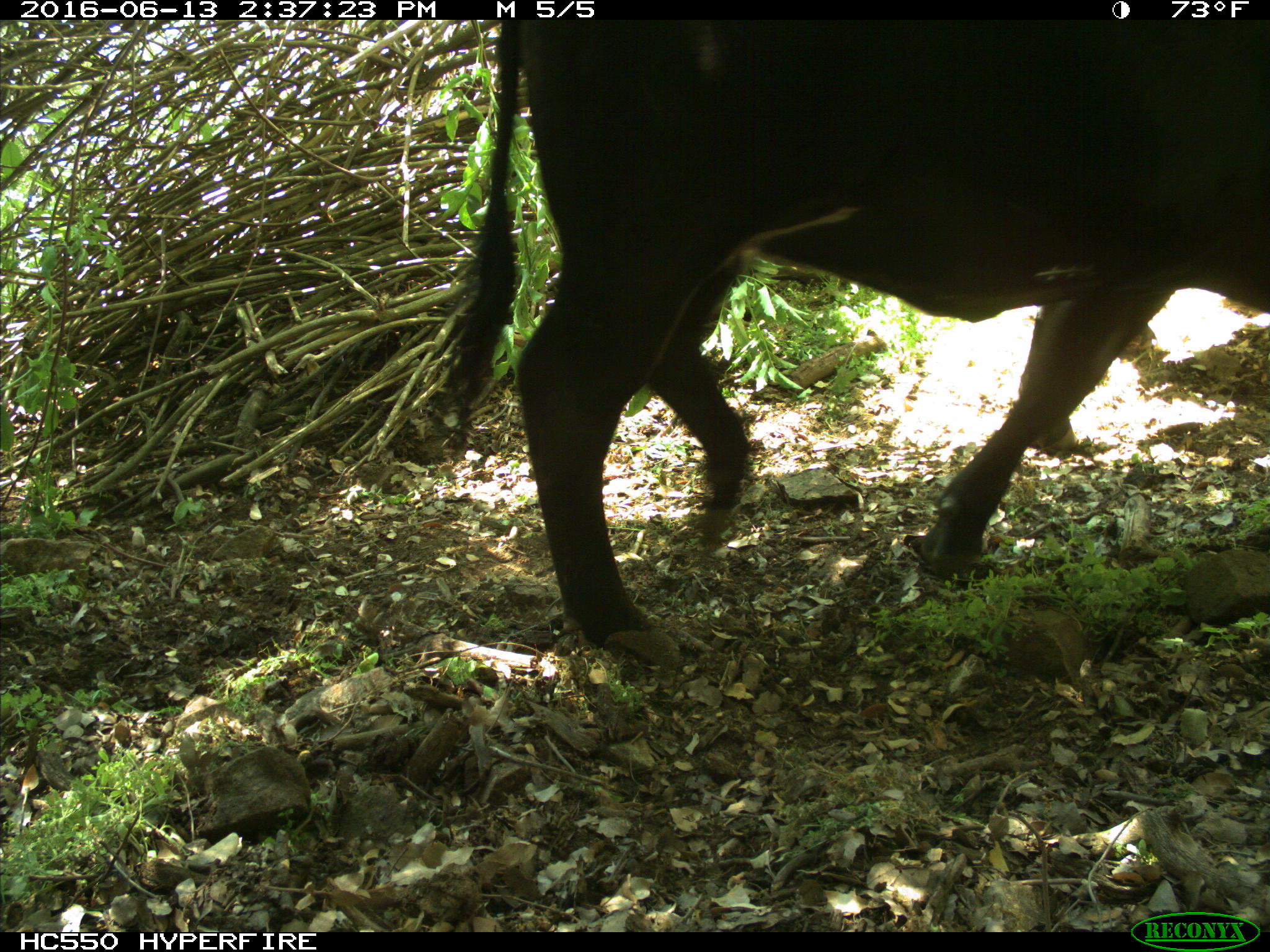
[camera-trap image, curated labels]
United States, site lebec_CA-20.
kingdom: Animalia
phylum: Chordata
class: Mammalia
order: Artiodactyla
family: Bovidae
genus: Bos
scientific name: Bos taurus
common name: domestic cow